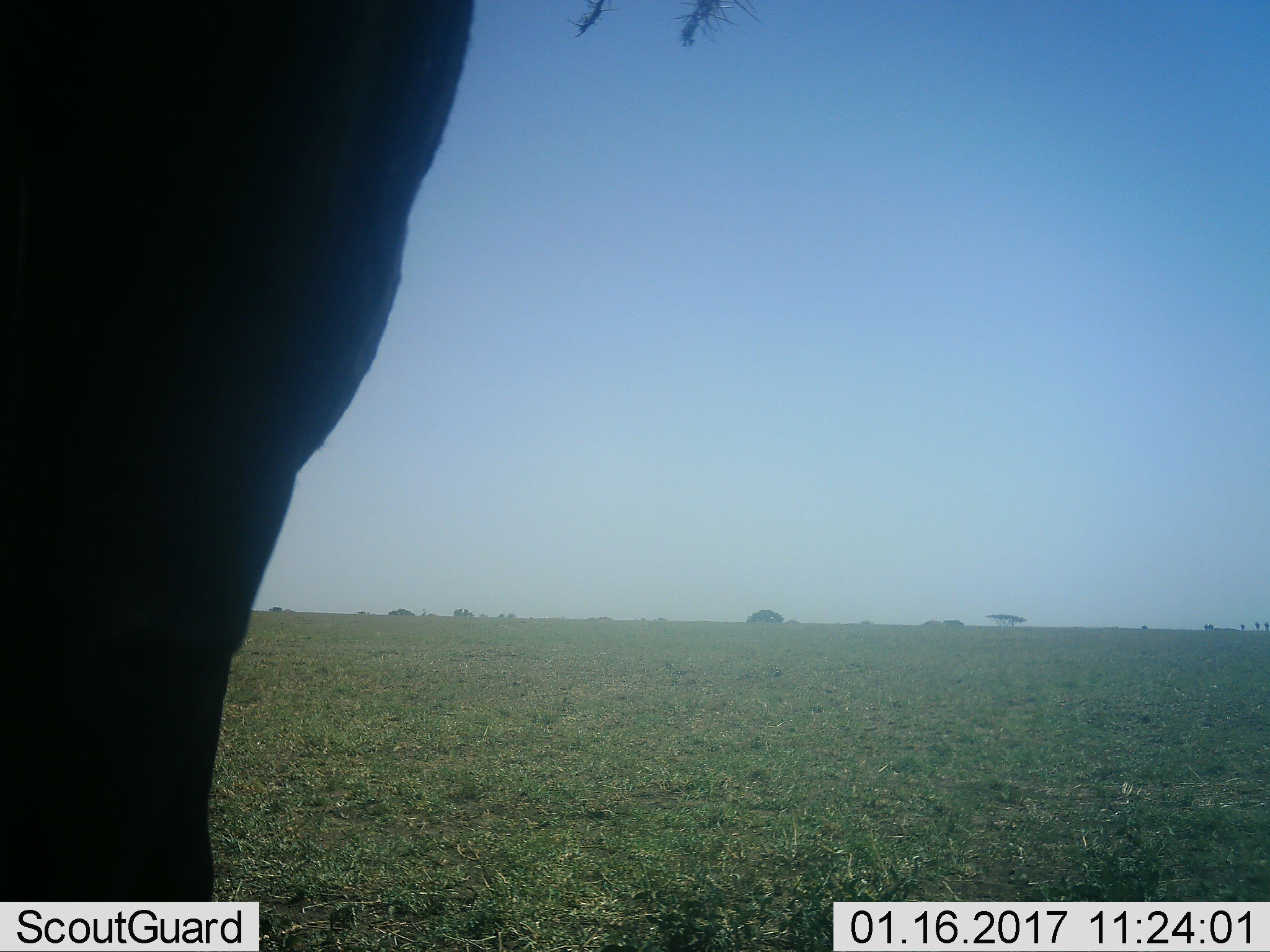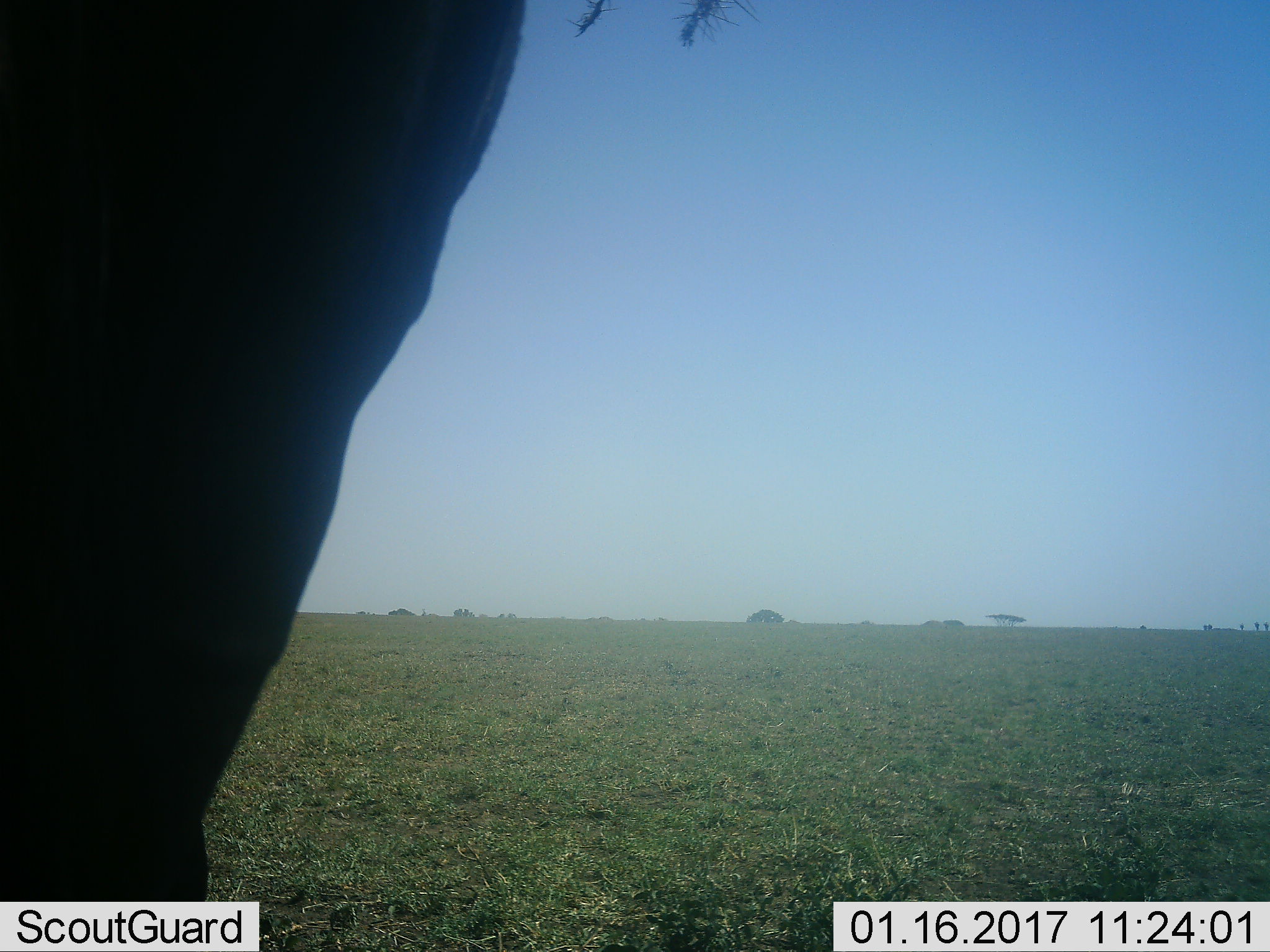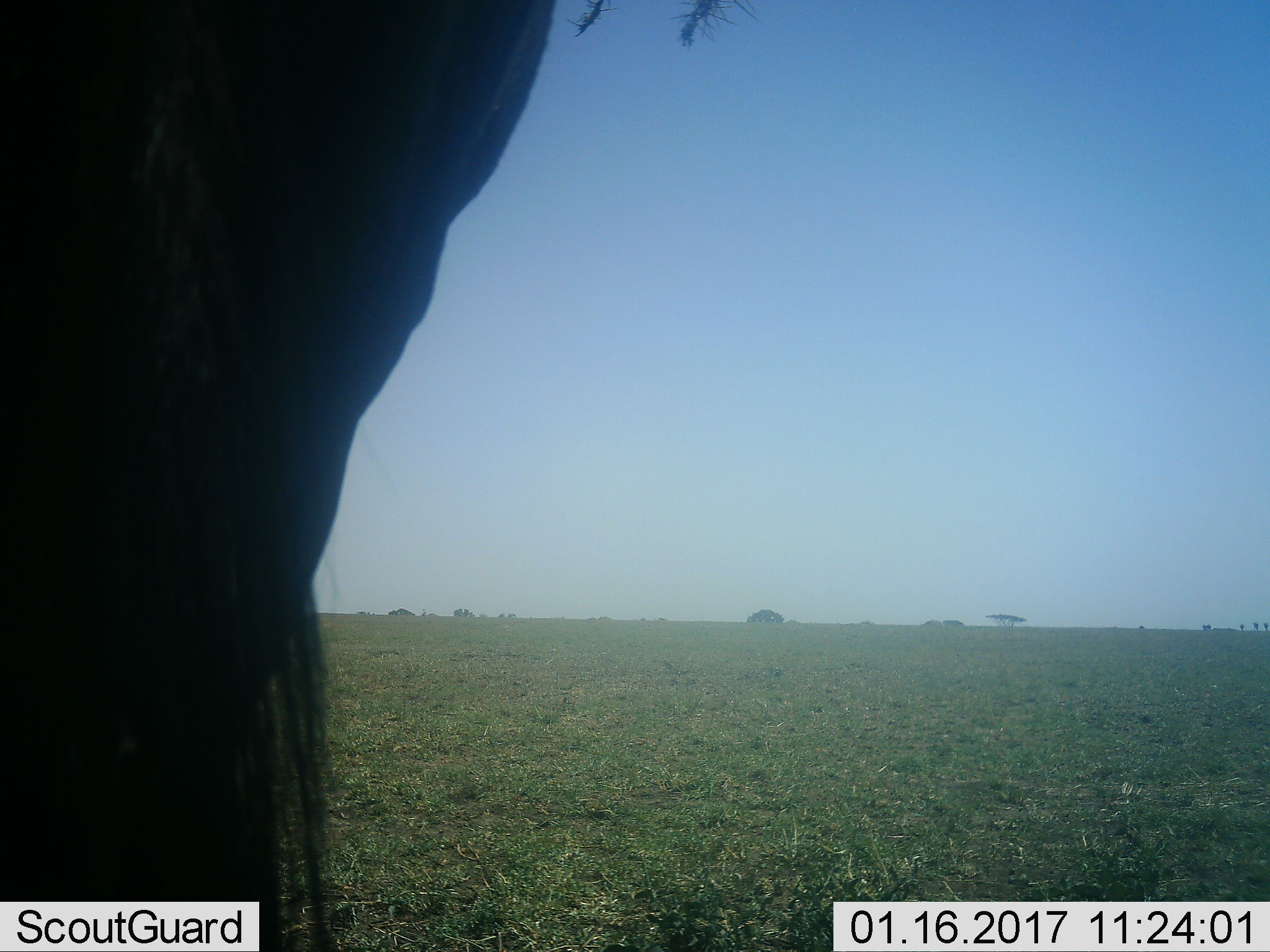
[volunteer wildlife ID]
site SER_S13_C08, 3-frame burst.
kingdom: Animalia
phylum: Chordata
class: Mammalia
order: Artiodactyla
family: Bovidae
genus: Connochaetes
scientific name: Connochaetes taurinus taurinus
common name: blue wildebeest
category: wildebeestblue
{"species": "wildebeestblue (blue wildebeest) (Connochaetes taurinus taurinus)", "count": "1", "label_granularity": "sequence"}